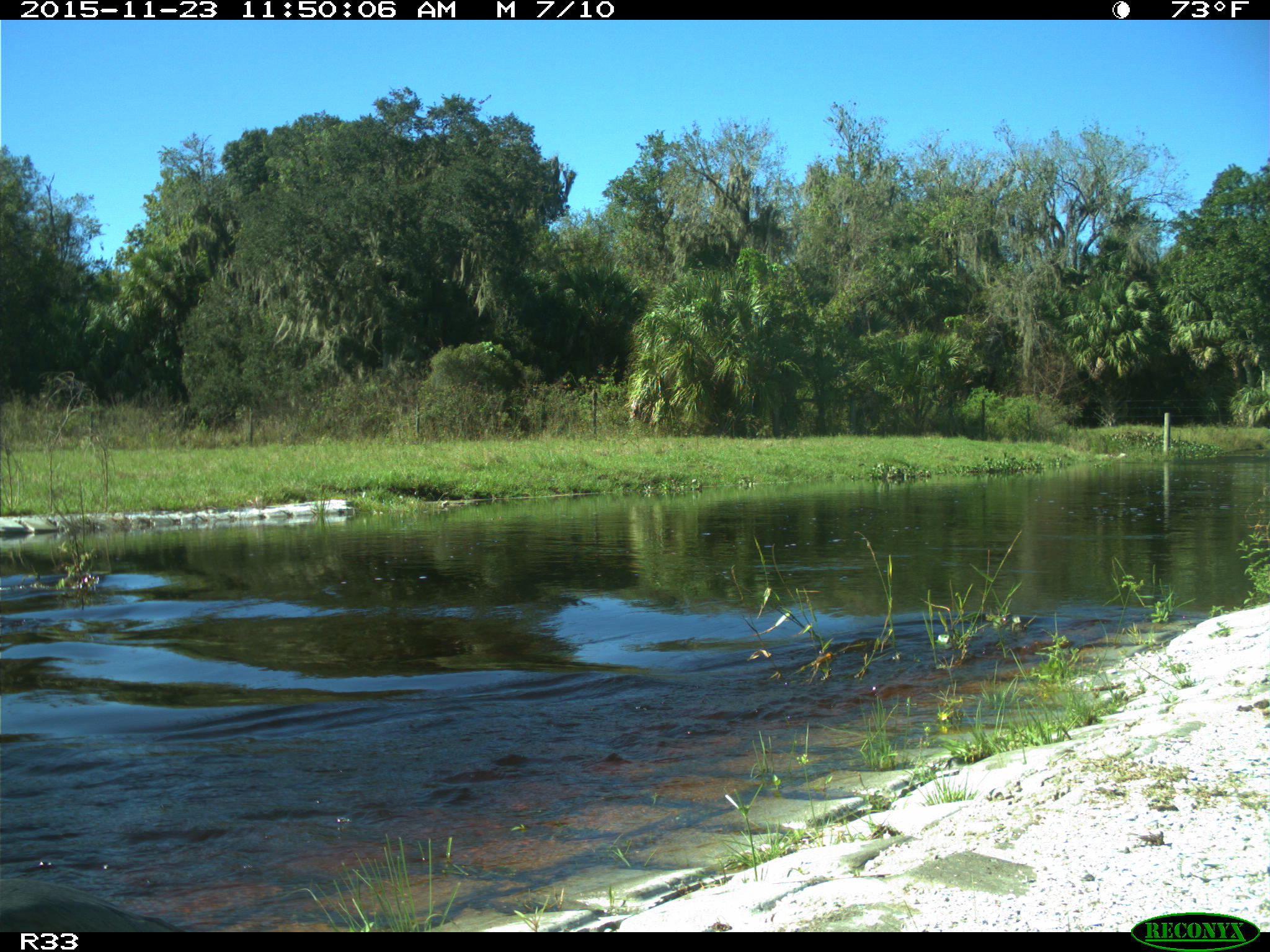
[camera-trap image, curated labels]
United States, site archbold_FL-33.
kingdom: Animalia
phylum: Chordata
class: Aves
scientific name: Aves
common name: birds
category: unidentified bird